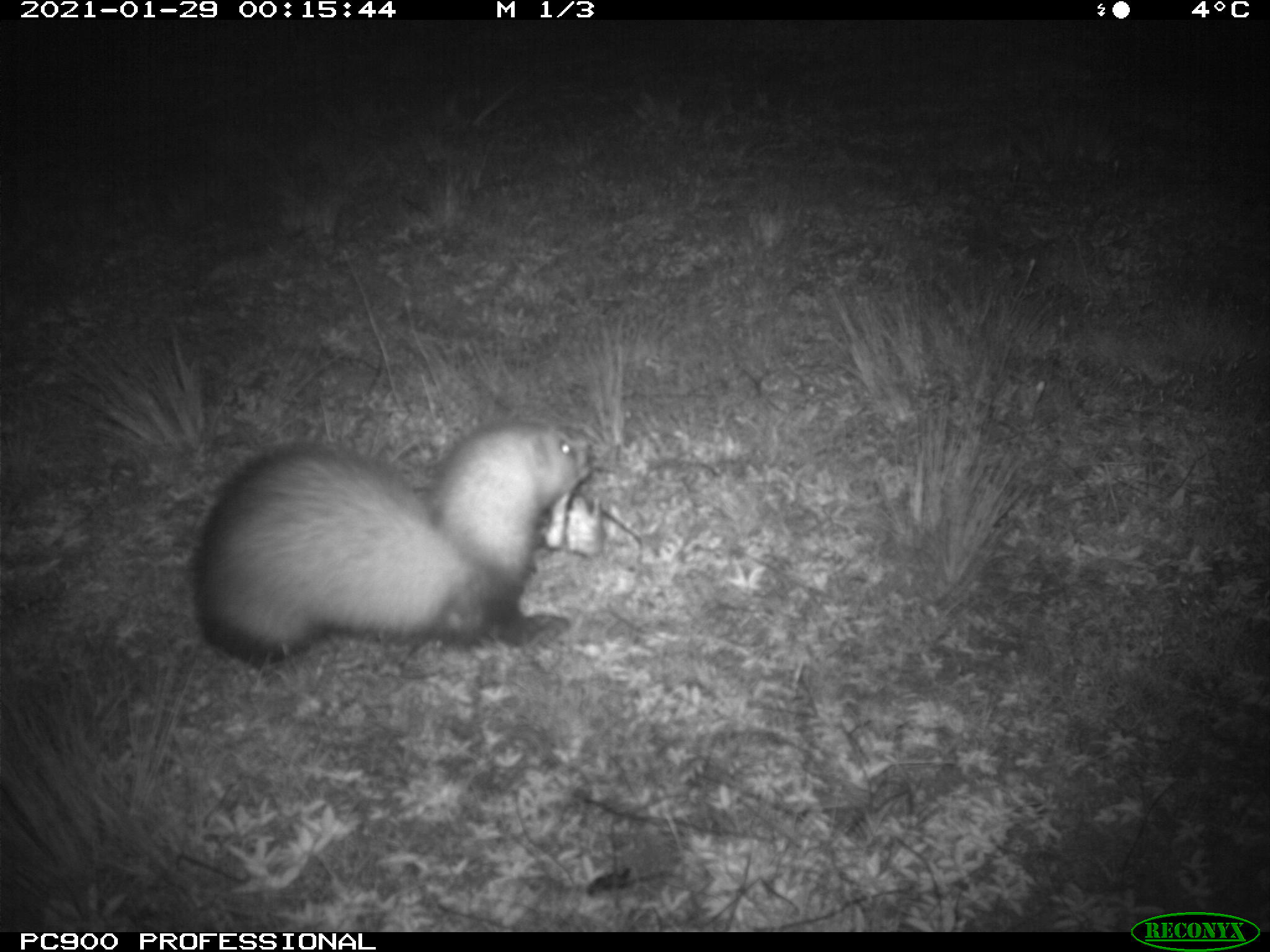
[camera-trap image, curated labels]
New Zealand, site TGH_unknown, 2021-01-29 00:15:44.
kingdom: Animalia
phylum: Chordata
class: Mammalia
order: Carnivora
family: Mustelidae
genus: Mustela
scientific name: Mustela furo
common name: ferret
Ferret (Mustela furo).